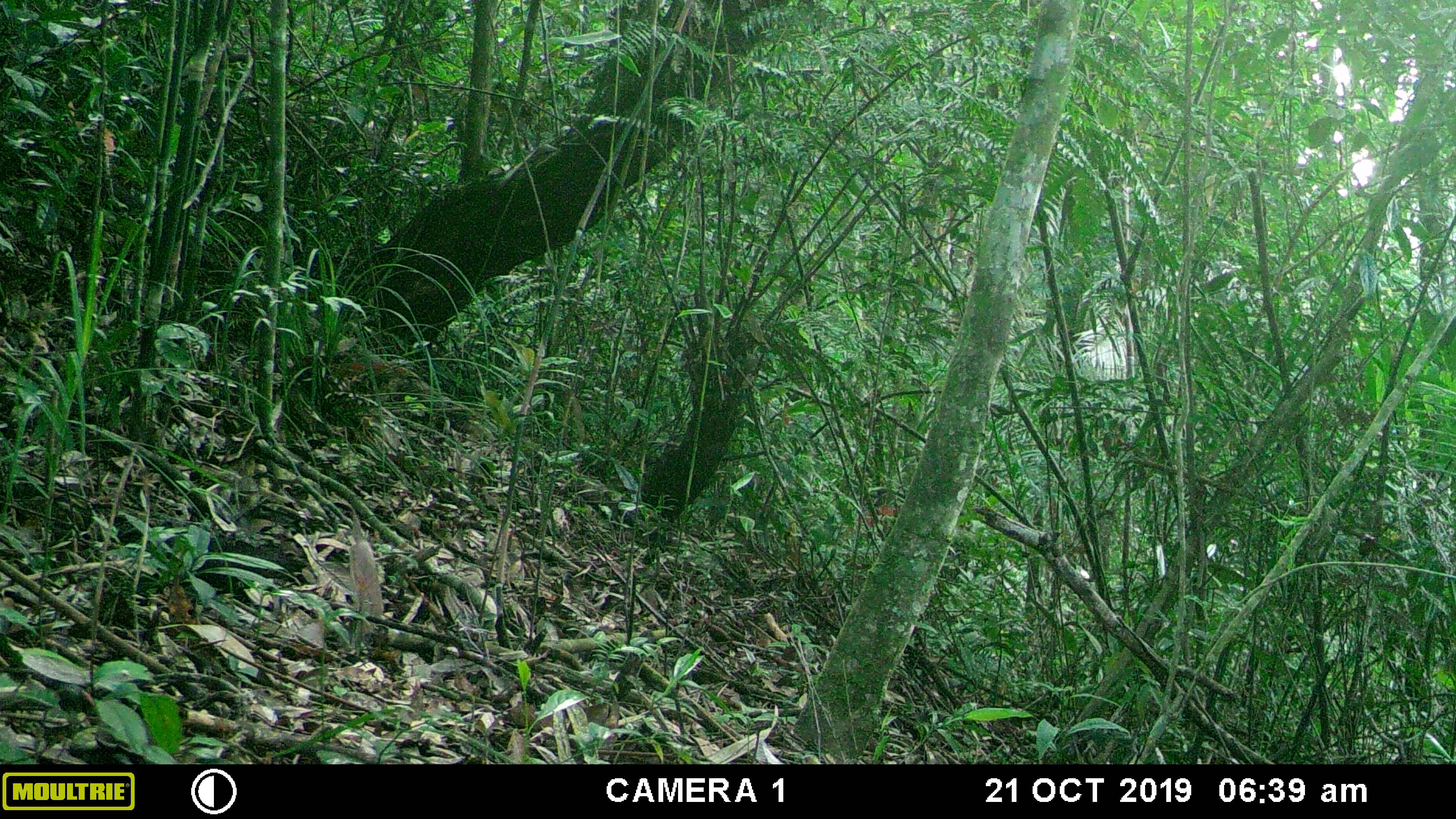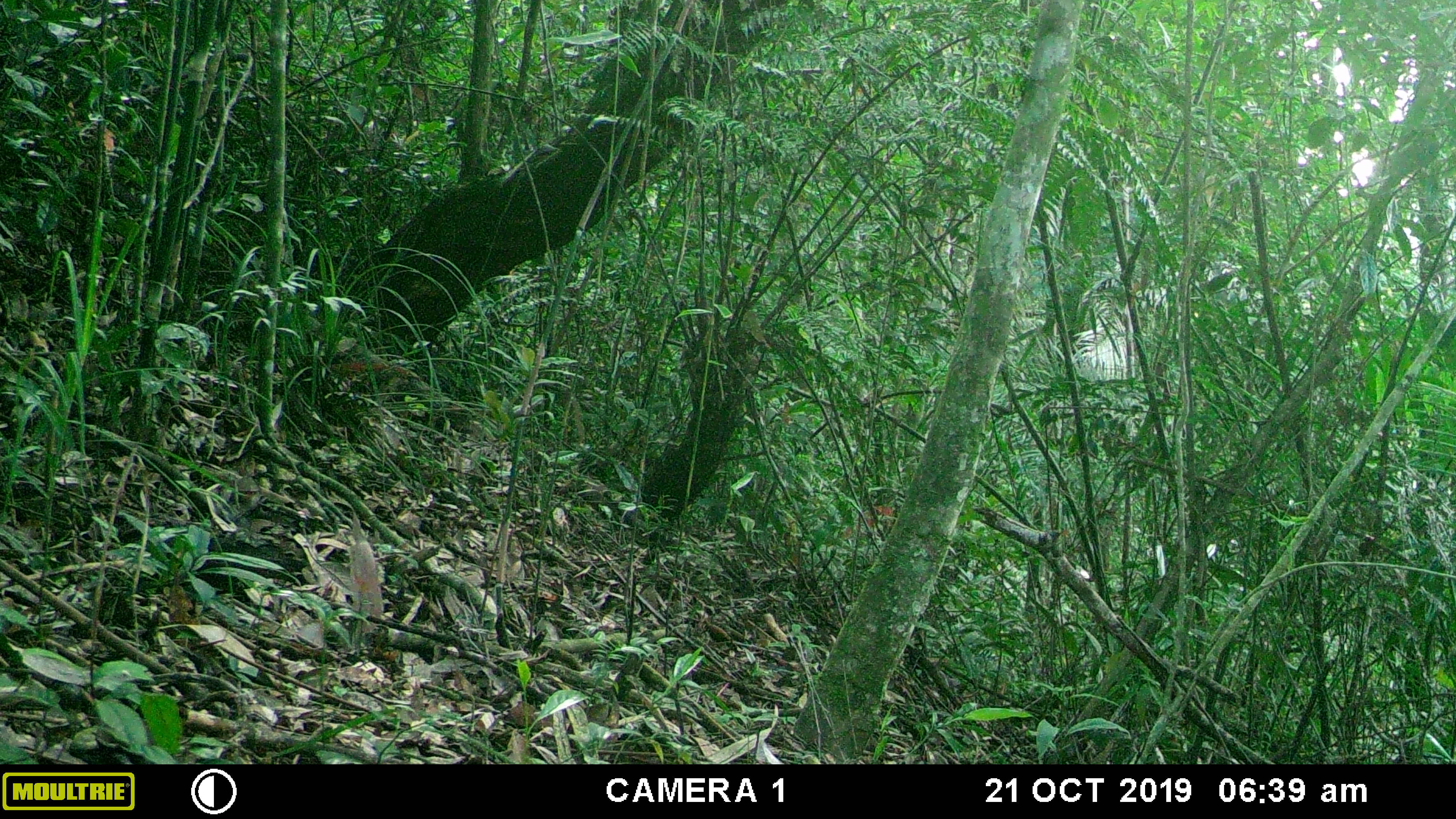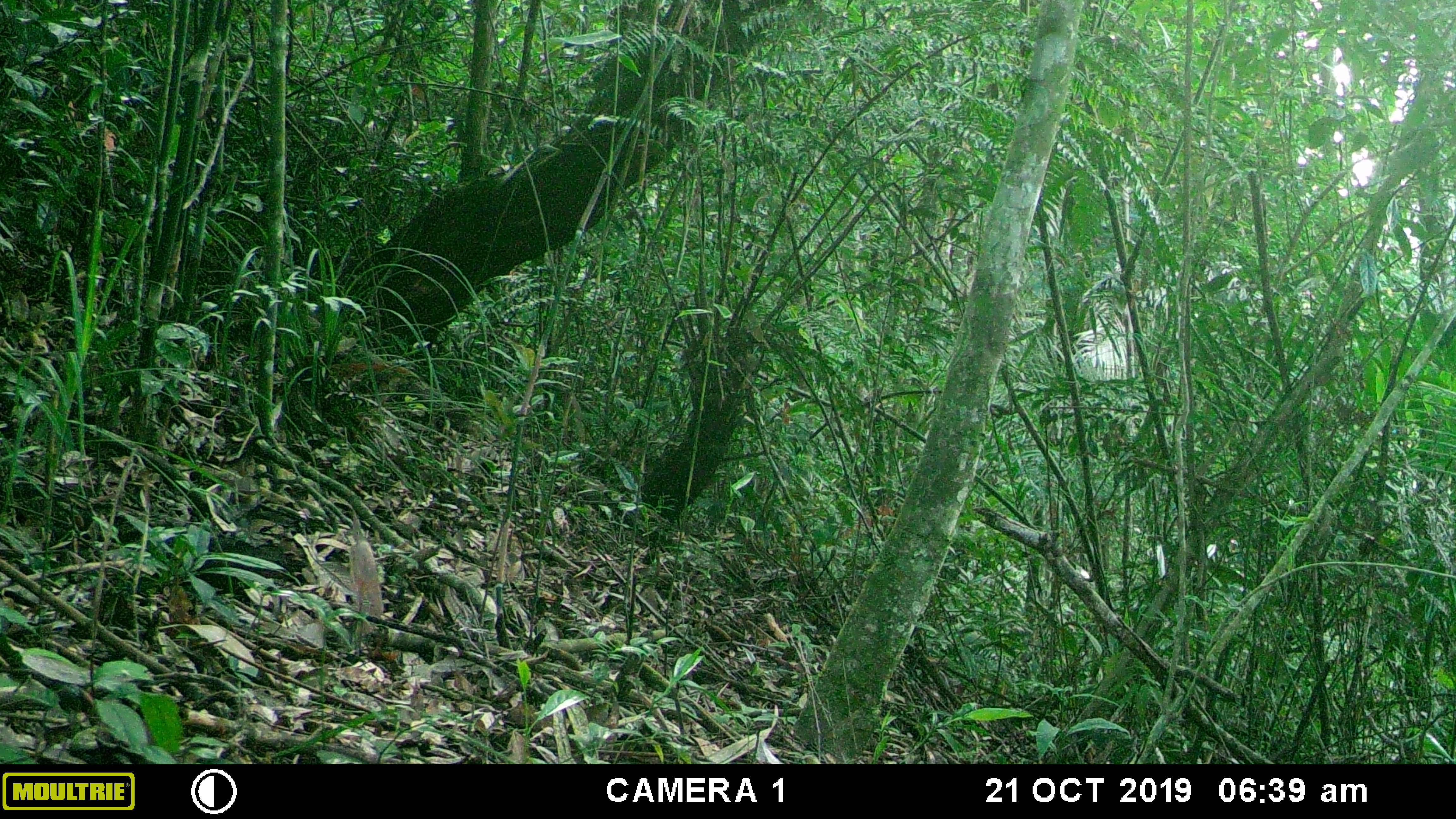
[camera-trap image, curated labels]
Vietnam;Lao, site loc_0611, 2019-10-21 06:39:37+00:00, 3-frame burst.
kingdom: Animalia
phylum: Chordata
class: Mammalia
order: Scandentia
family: Tupaiidae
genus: Tupaia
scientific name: Tupaia belangeri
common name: northern treeshrew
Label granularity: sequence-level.